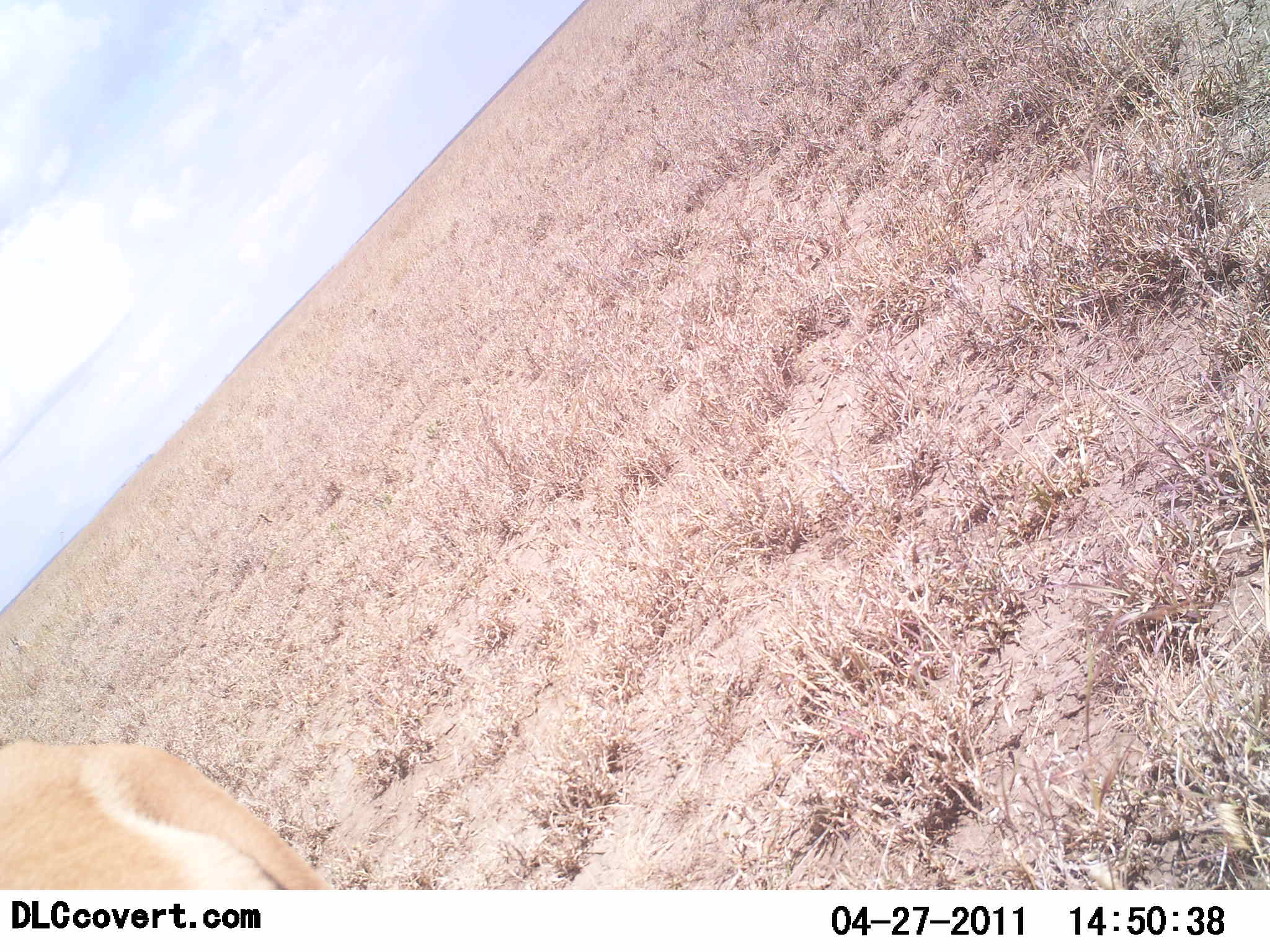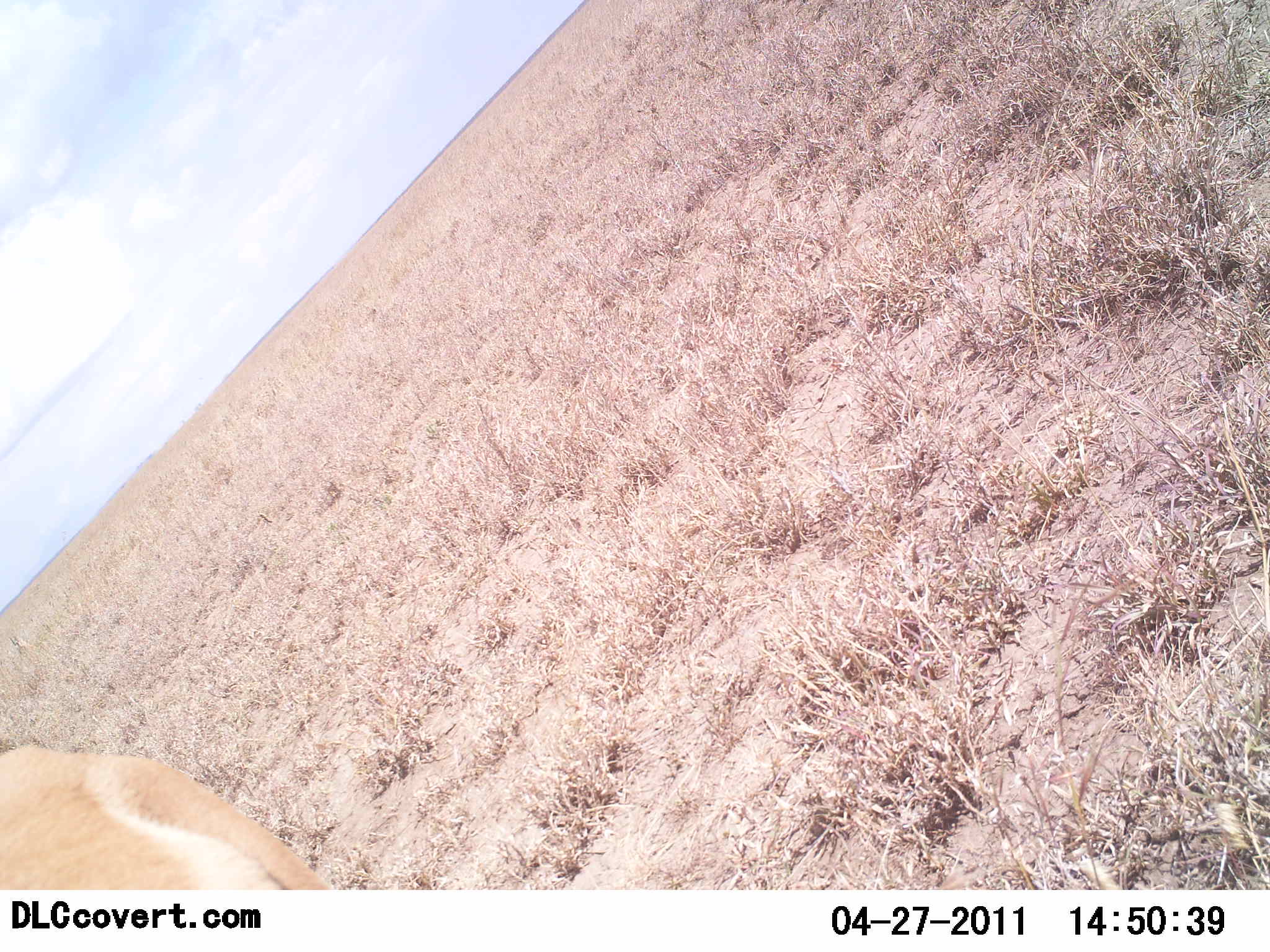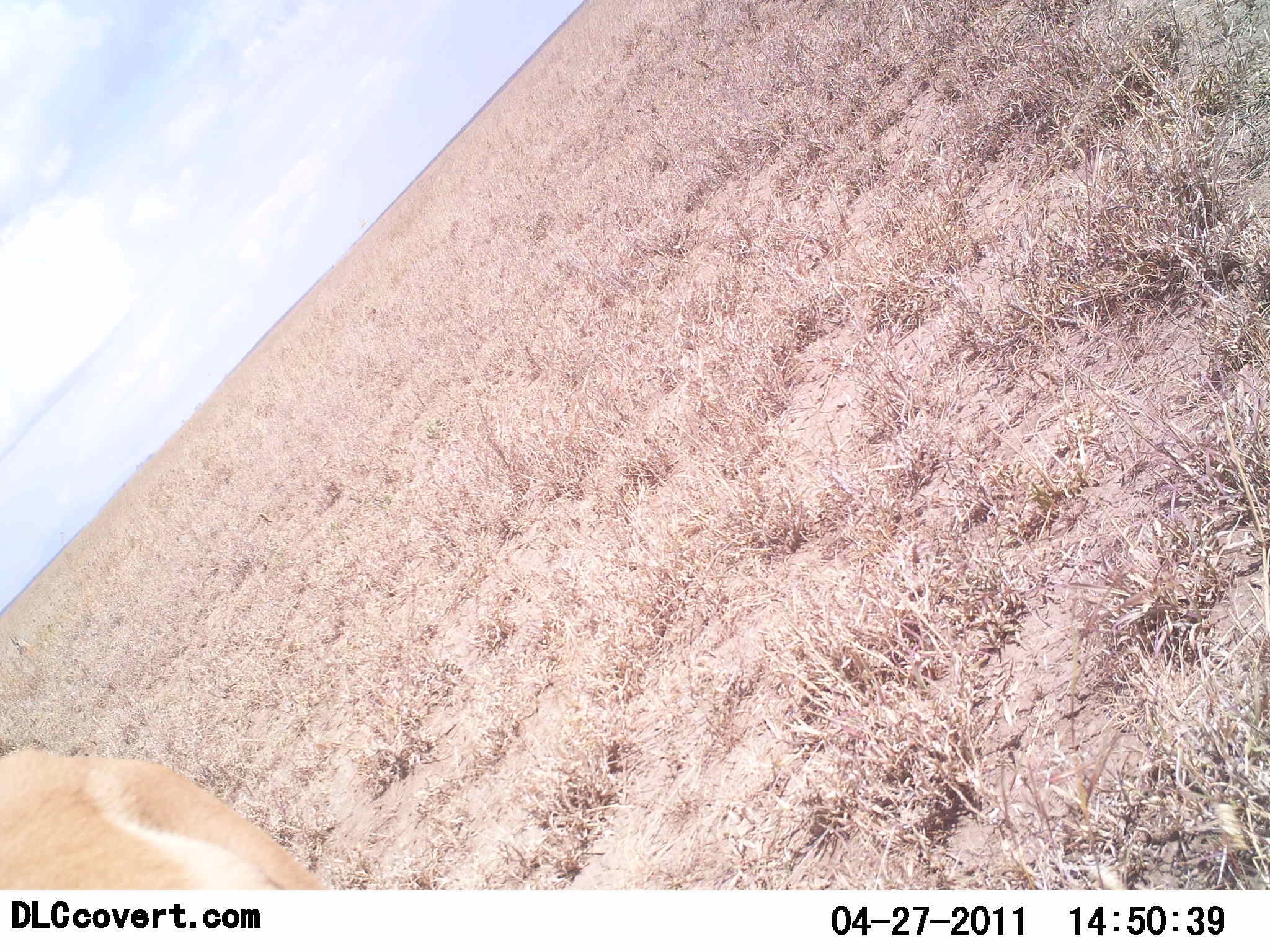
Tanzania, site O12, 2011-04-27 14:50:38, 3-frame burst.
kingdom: Animalia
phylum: Chordata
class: Mammalia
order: Artiodactyla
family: Bovidae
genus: Eudorcas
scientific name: Eudorcas thomsonii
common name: thomson's gazelle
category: gazellethomsons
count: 1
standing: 89%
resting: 0%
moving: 0%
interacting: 0%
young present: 0%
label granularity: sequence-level